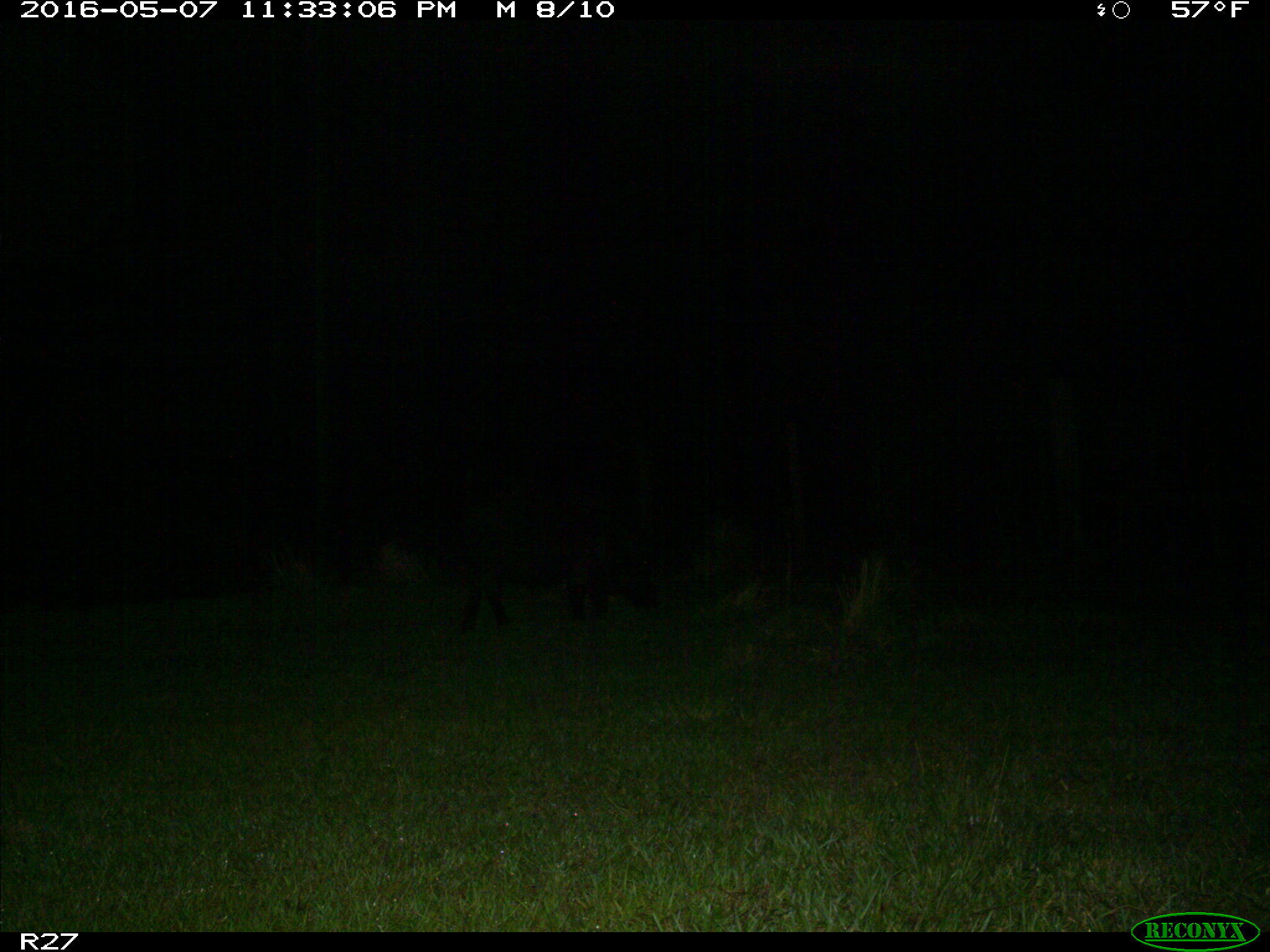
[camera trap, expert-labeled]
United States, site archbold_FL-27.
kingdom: Animalia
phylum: Chordata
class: Mammalia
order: Artiodactyla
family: Suidae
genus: Sus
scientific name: Sus scrofa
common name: wild boar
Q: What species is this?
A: Sus scrofa (wild boar).